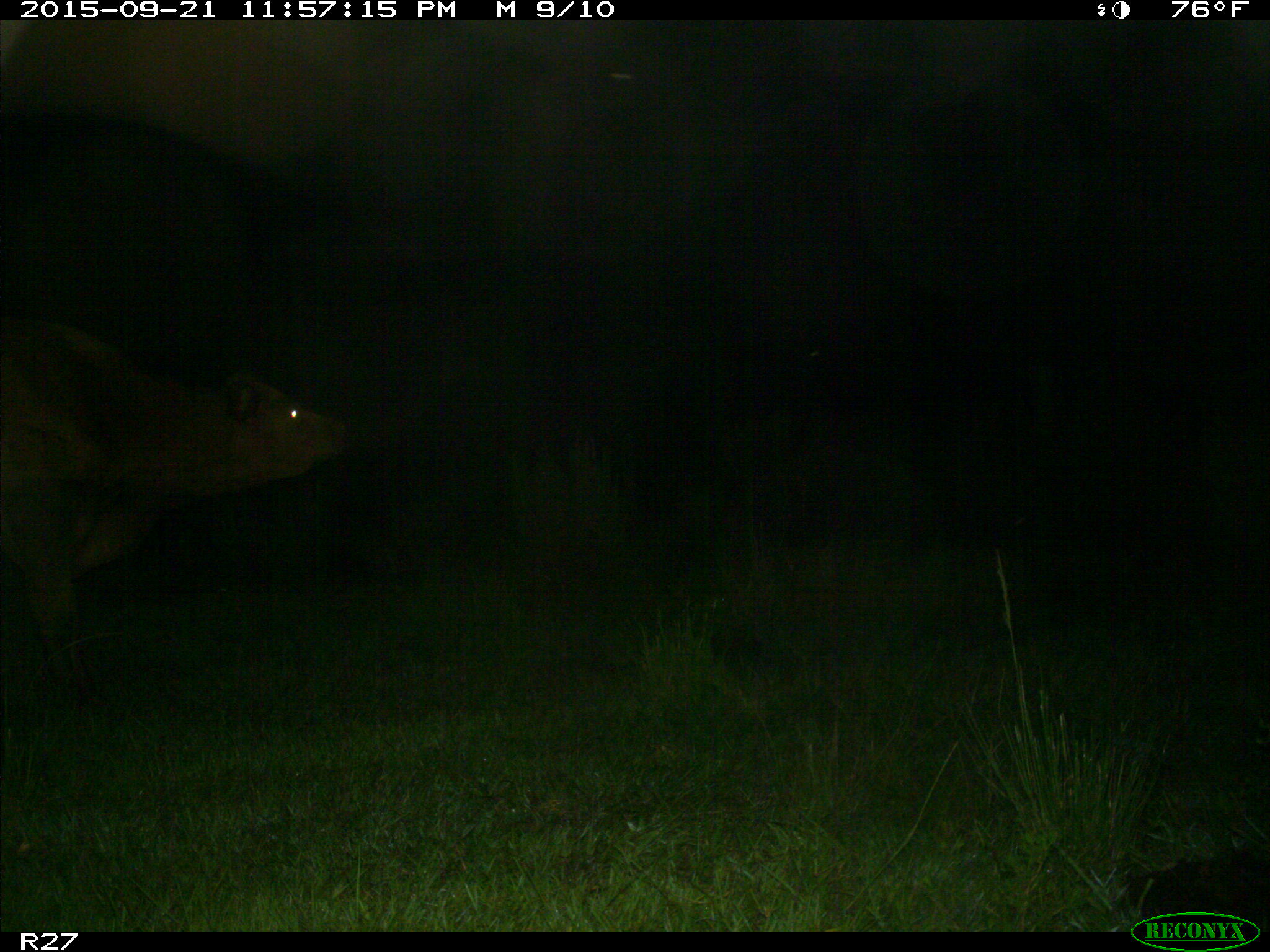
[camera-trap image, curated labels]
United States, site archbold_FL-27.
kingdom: Animalia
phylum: Chordata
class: Mammalia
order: Artiodactyla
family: Bovidae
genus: Bos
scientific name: Bos taurus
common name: domestic cow